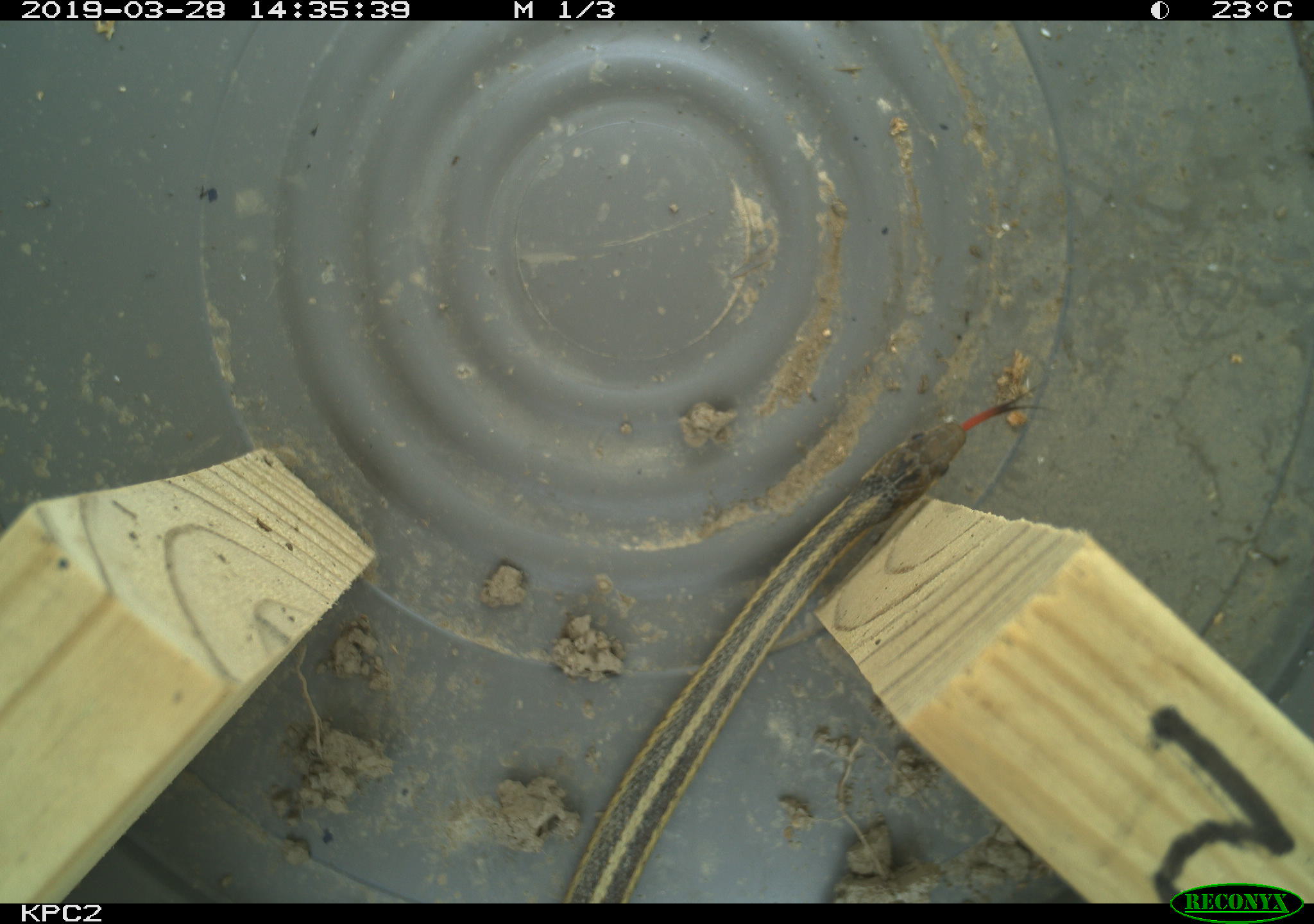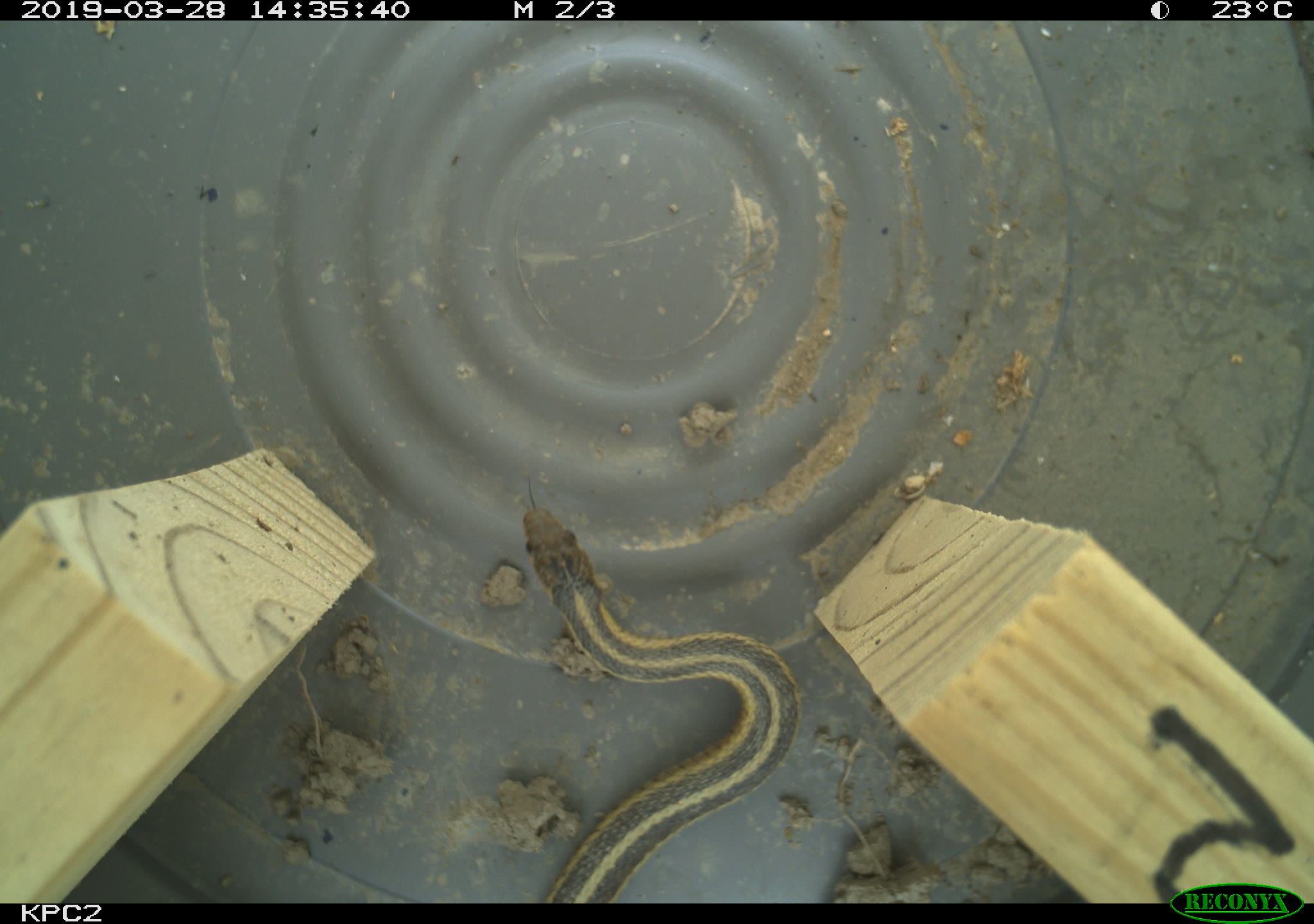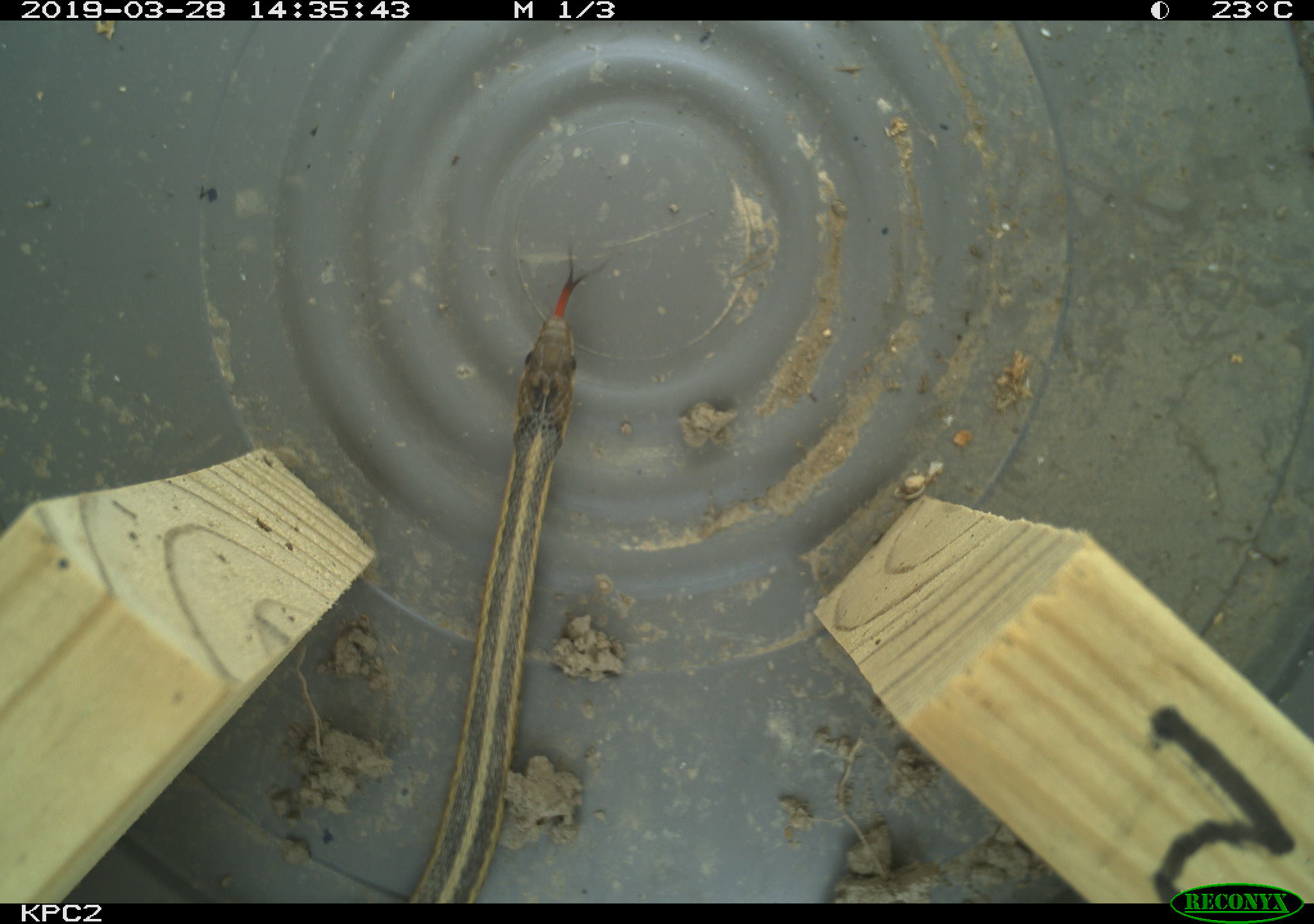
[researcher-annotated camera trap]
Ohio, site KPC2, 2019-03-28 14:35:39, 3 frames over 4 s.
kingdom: Animalia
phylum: Chordata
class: Reptilia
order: Squamata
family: Colubridae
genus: Thamnophis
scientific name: Thamnophis sirtalis sirtalis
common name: eastern gartersnake